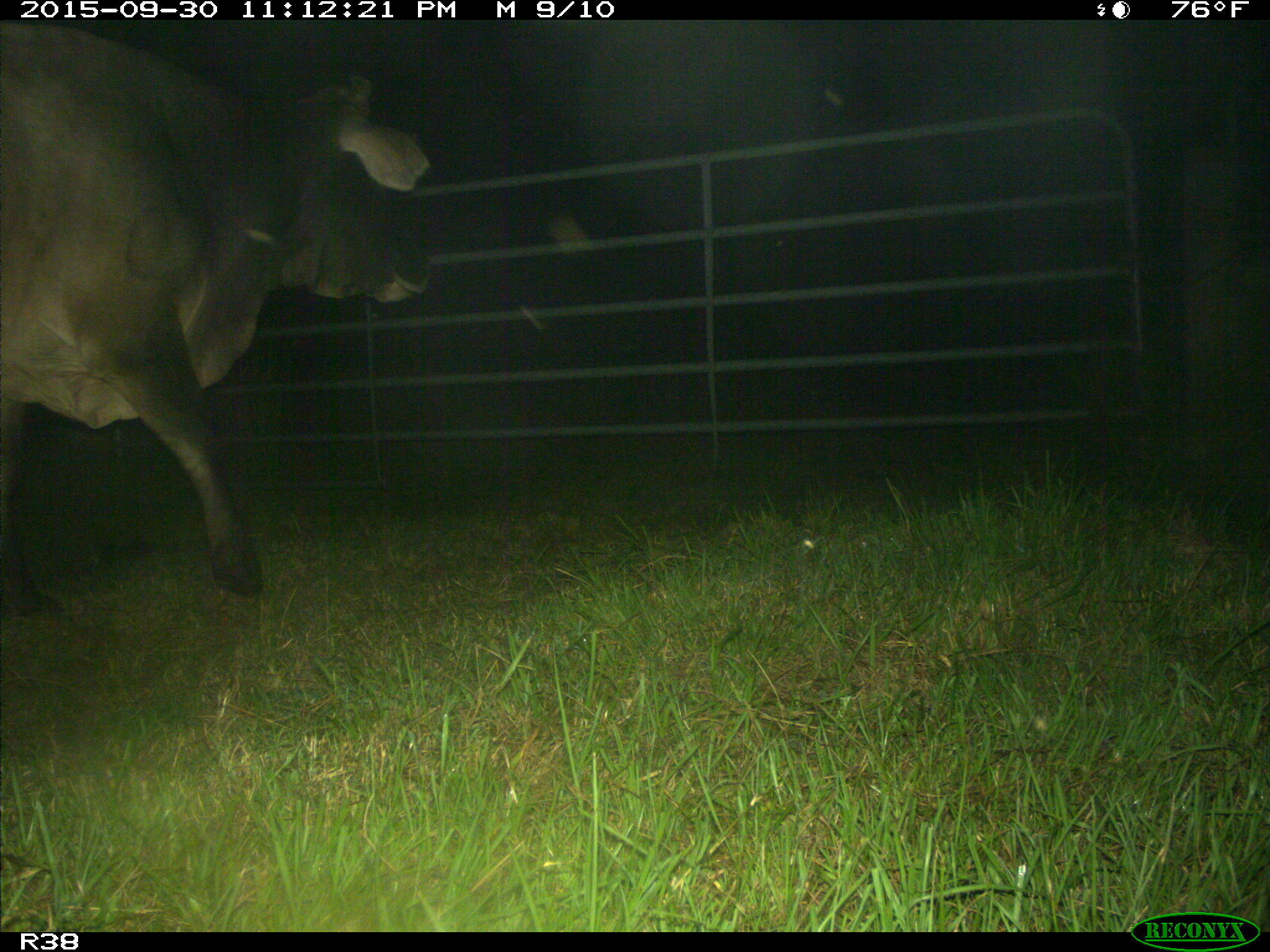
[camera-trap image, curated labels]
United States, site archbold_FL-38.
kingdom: Animalia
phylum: Chordata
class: Mammalia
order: Artiodactyla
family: Bovidae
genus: Bos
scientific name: Bos taurus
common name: domestic cow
Bos taurus (domestic cow).